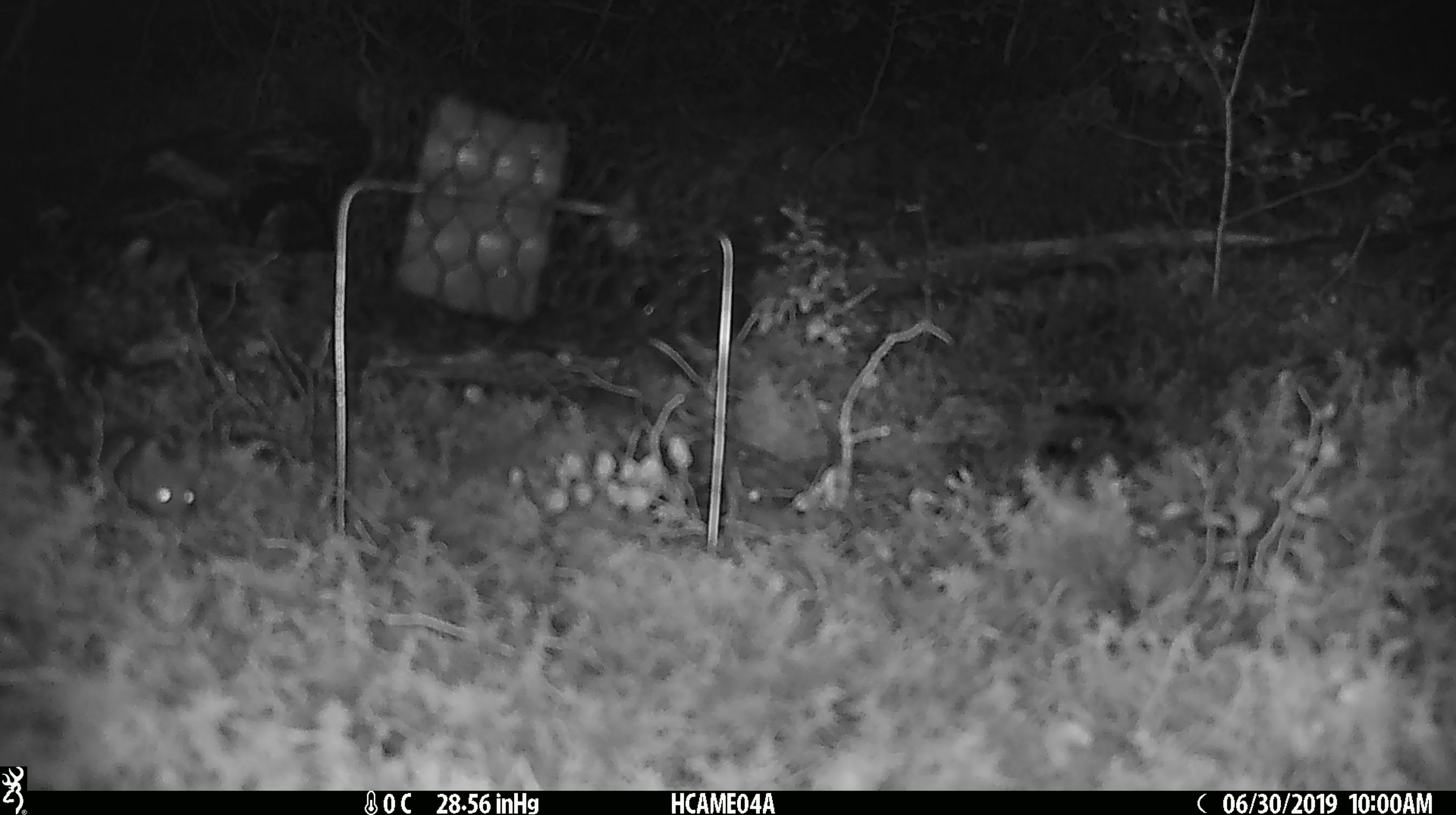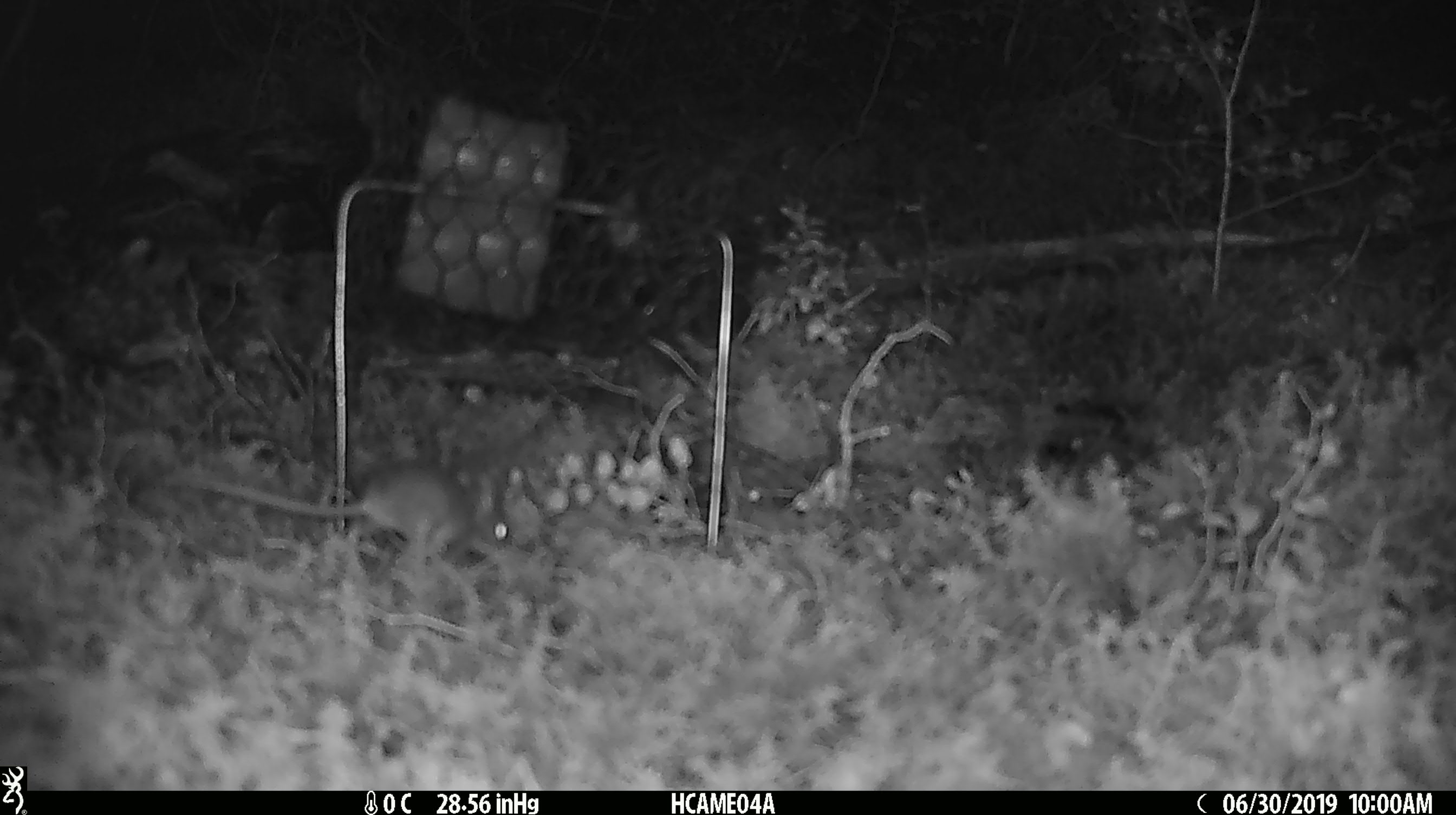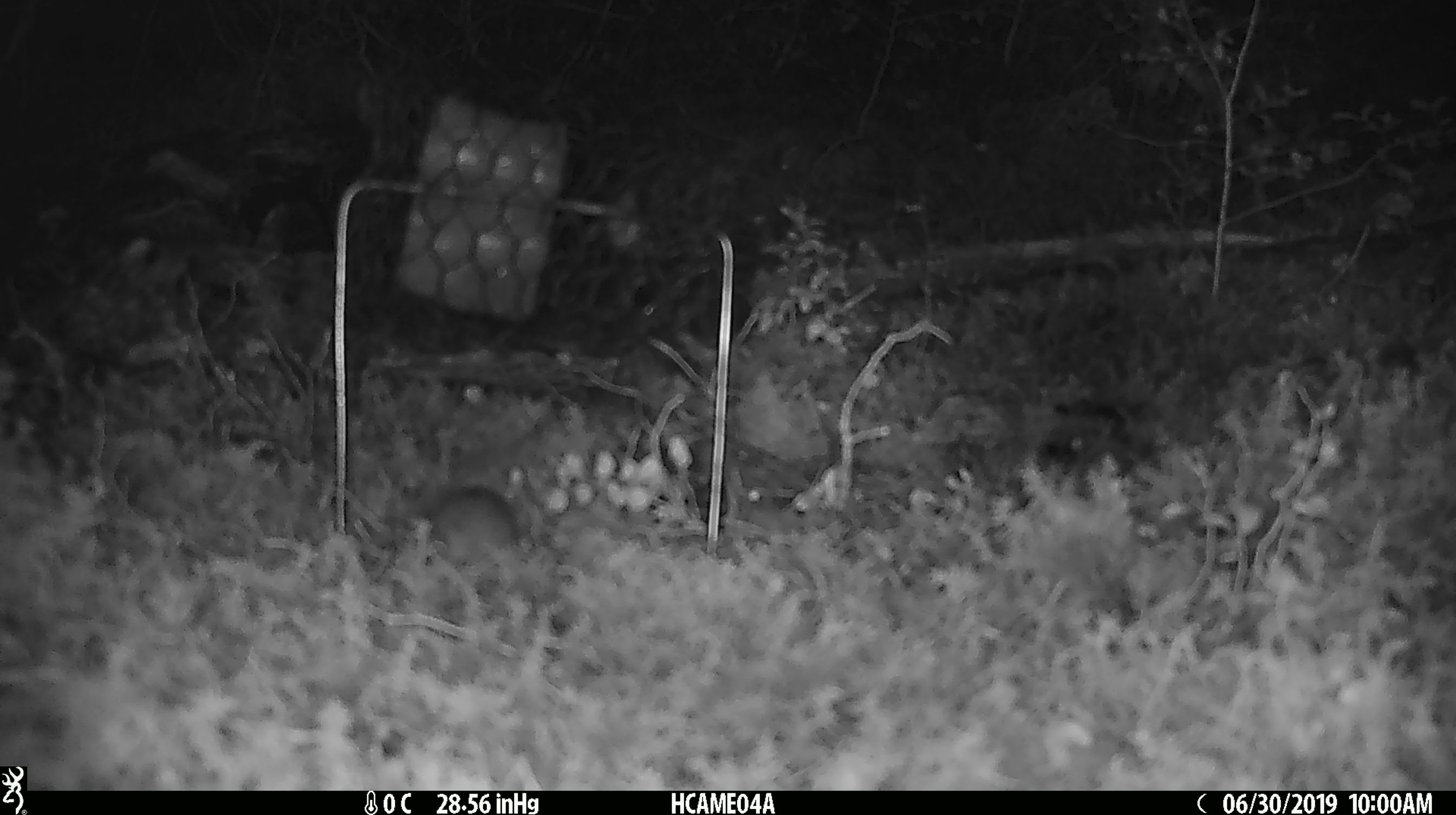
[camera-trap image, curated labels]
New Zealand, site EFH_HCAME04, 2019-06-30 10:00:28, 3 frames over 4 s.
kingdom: Animalia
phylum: Chordata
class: Mammalia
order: Rodentia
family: Muridae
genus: Mus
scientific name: Mus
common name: mouse